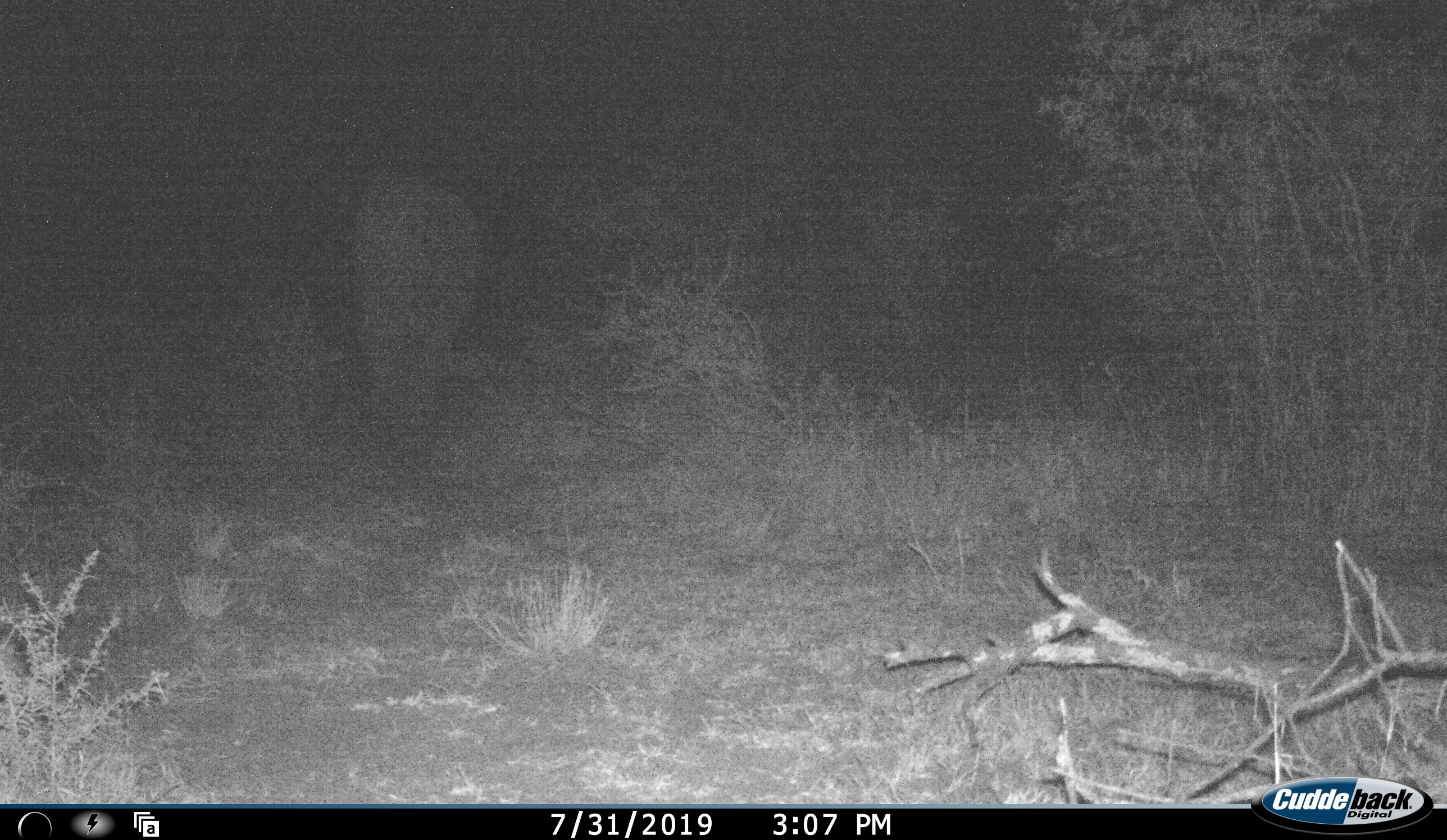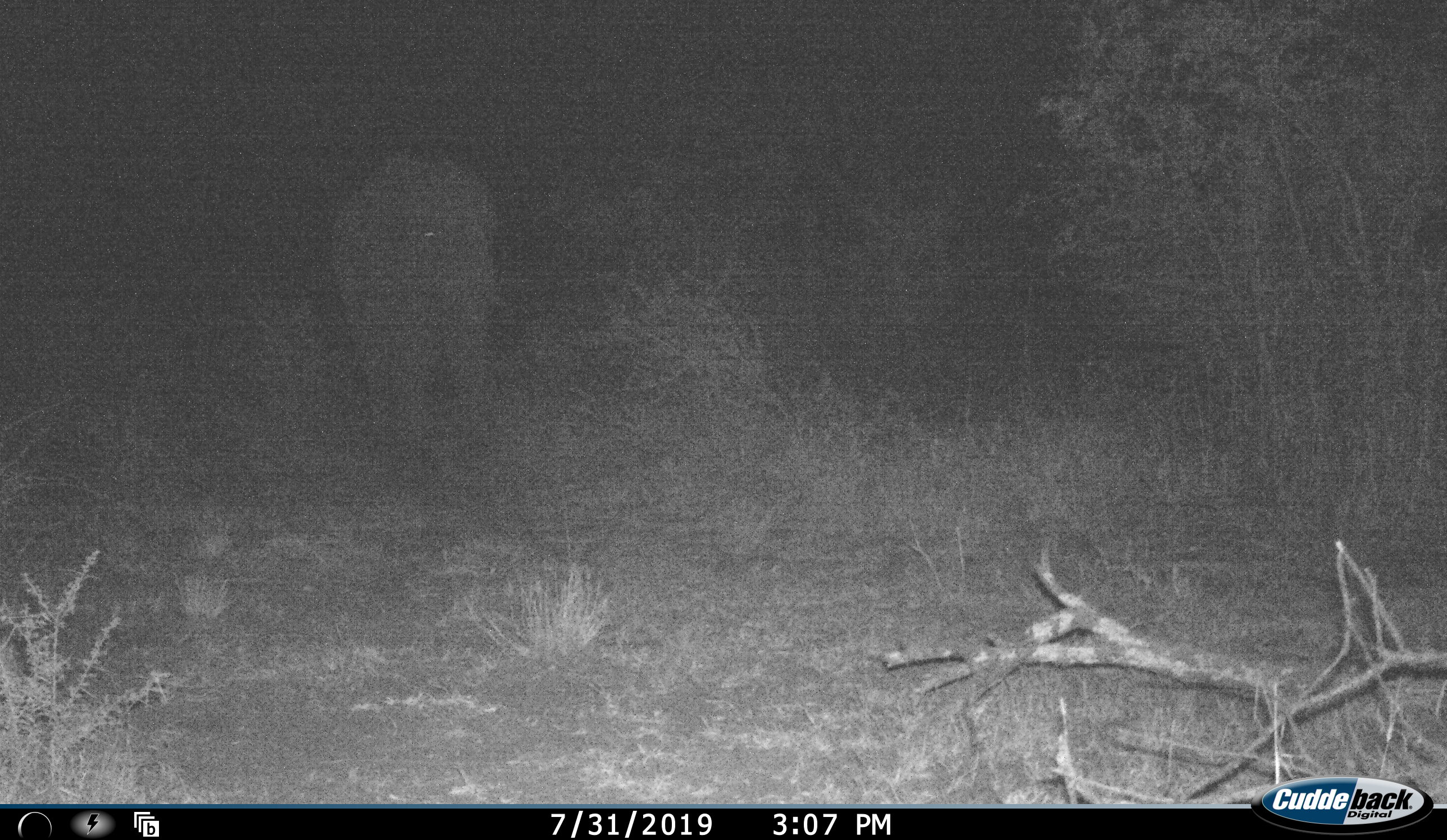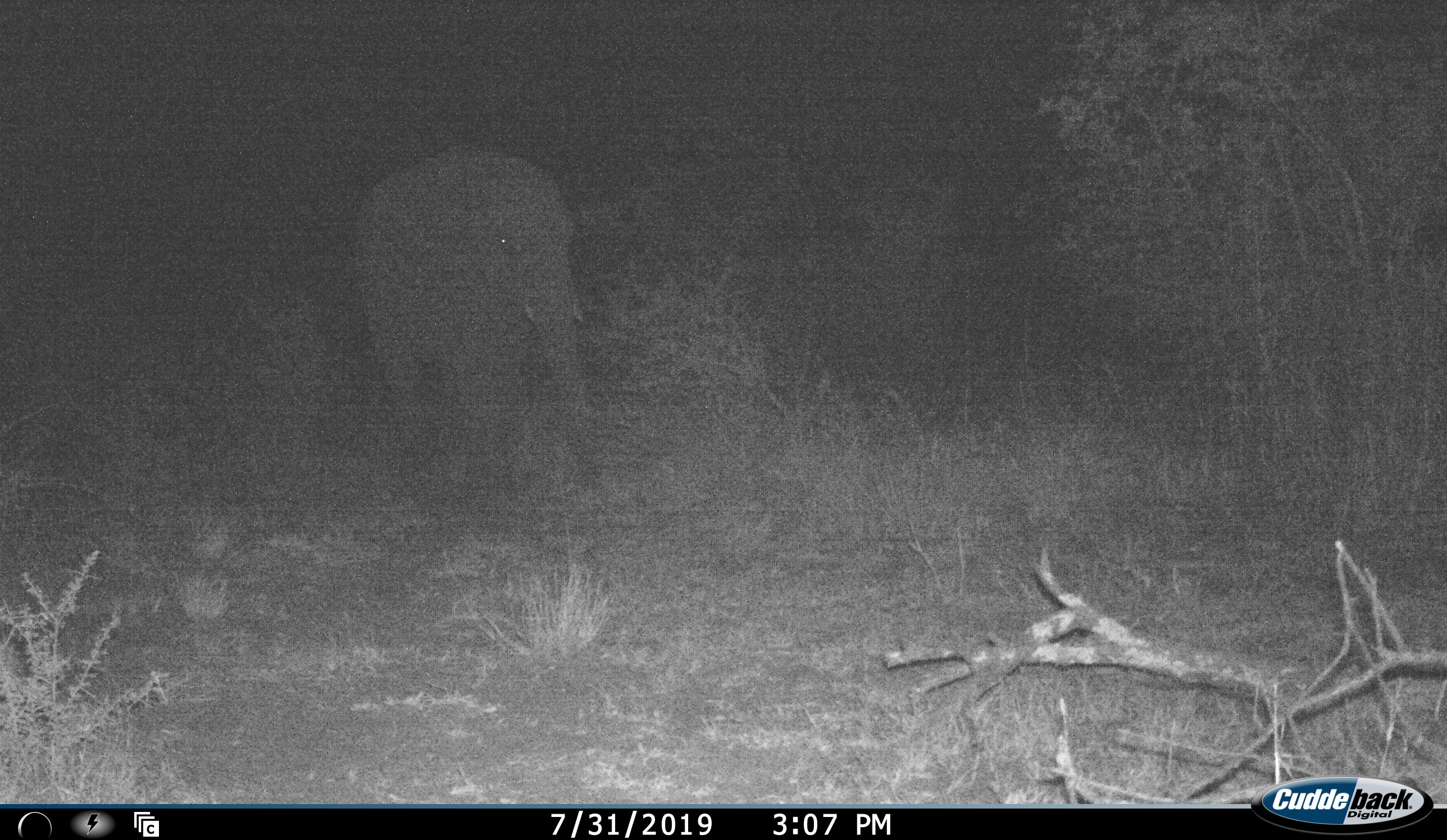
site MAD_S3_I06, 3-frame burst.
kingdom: Animalia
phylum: Chordata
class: Mammalia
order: Proboscidea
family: Elephantidae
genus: Loxodonta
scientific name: Loxodonta africana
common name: african bush elephant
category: elephant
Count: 1.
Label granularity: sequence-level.